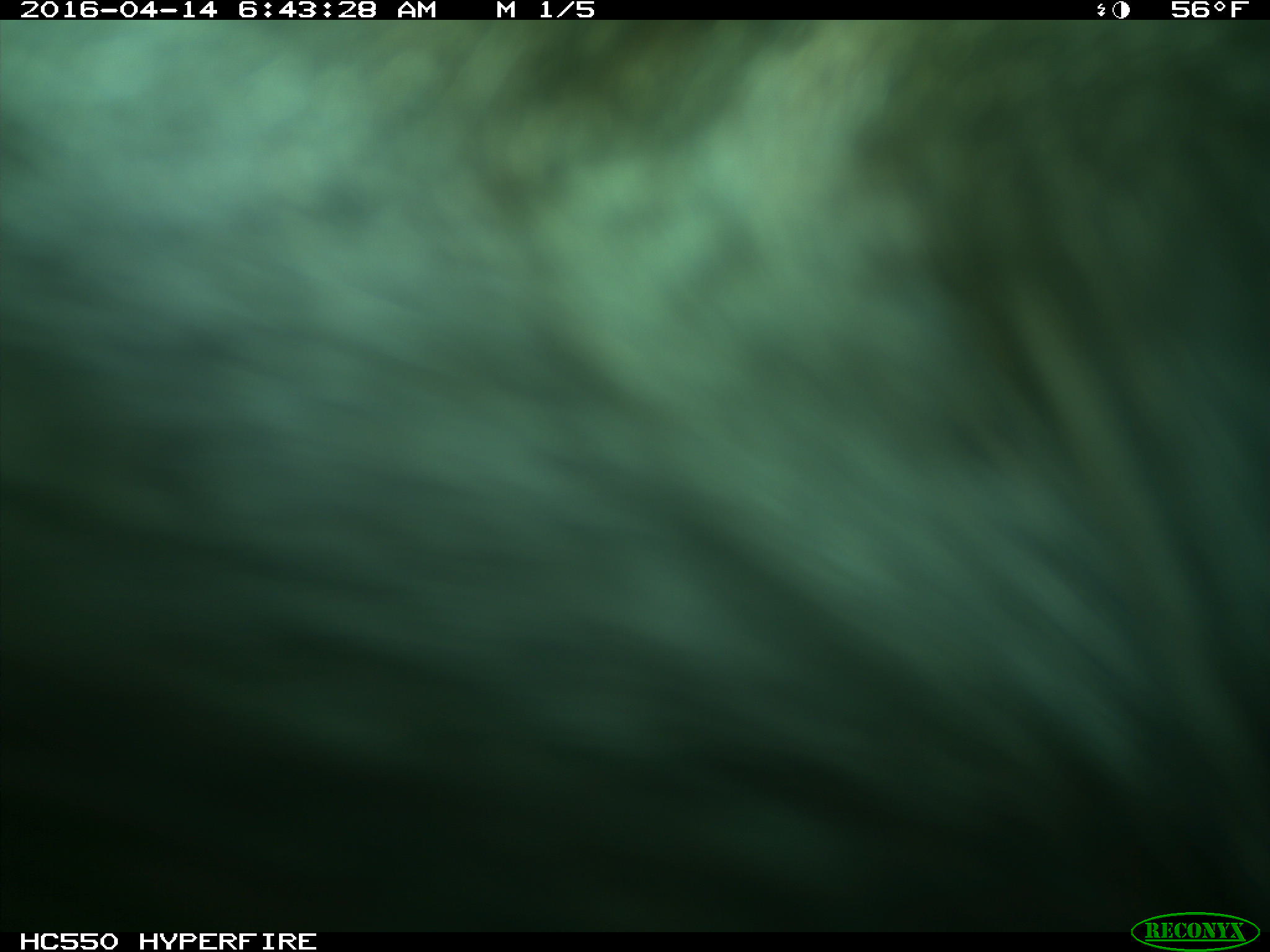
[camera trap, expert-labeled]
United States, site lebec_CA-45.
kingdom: Animalia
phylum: Chordata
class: Mammalia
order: Artiodactyla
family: Bovidae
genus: Bos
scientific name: Bos taurus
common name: domestic cow